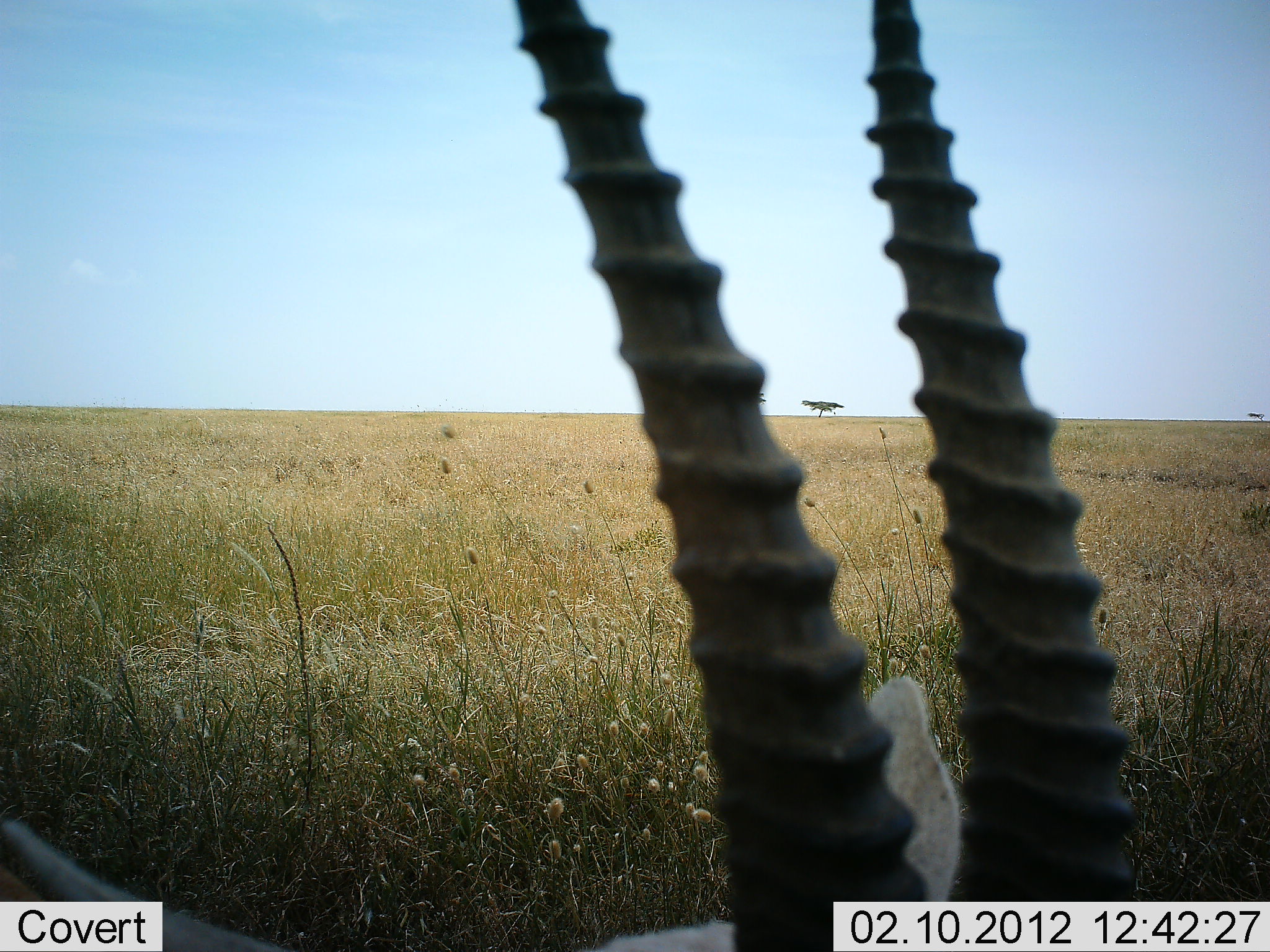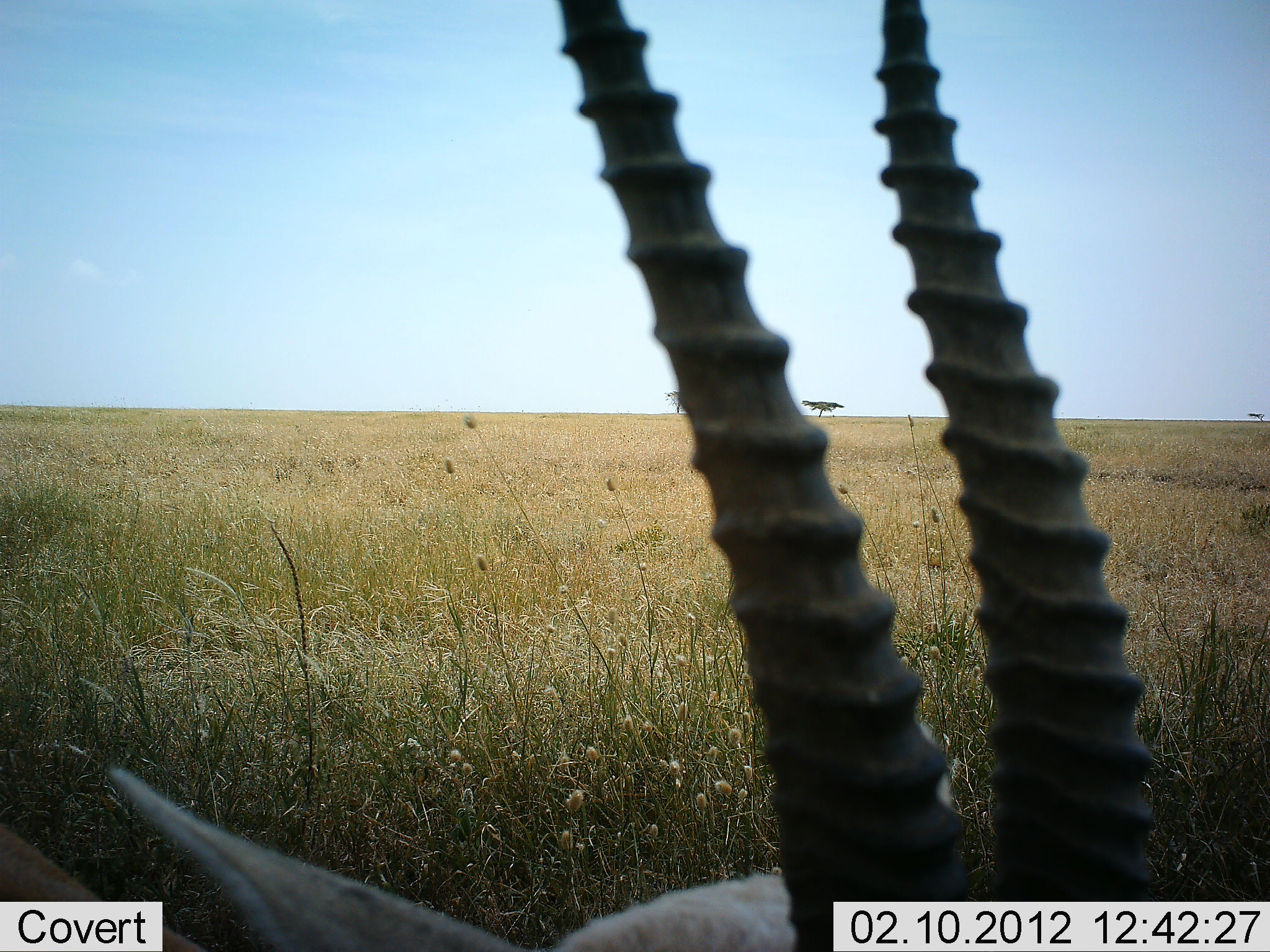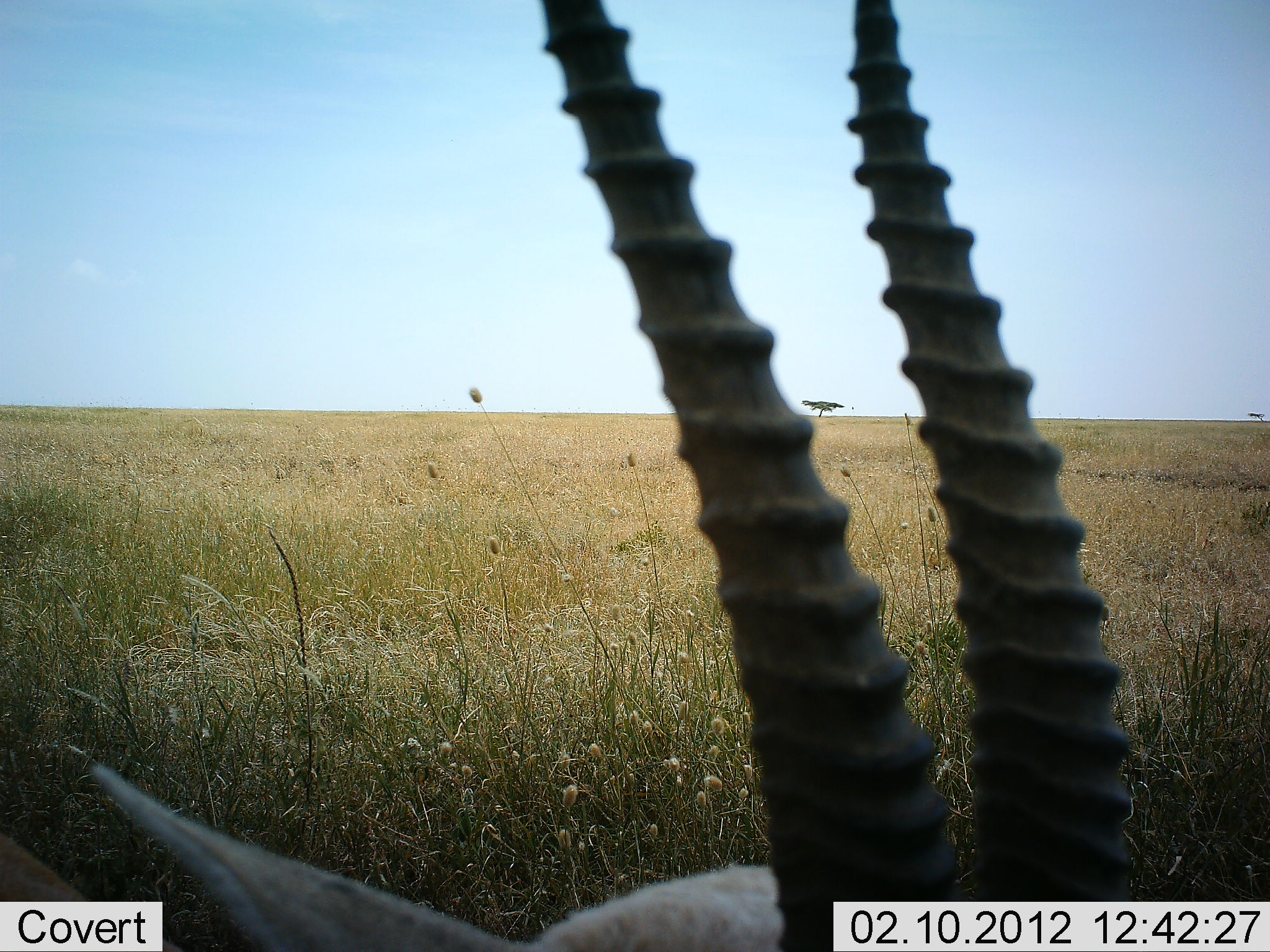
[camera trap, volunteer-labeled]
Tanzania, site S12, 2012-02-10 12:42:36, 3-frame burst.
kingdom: Animalia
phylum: Chordata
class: Mammalia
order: Artiodactyla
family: Bovidae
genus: Eudorcas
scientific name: Eudorcas thomsonii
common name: thomson's gazelle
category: gazellethomsons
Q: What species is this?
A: Gazellethomsons (thomson's gazelle) (Eudorcas thomsonii).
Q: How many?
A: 1.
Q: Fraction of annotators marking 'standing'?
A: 53%.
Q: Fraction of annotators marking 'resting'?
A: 40%.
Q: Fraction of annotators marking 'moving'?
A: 7%.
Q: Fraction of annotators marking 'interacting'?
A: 0%.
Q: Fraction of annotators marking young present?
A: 0%.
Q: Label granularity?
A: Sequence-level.